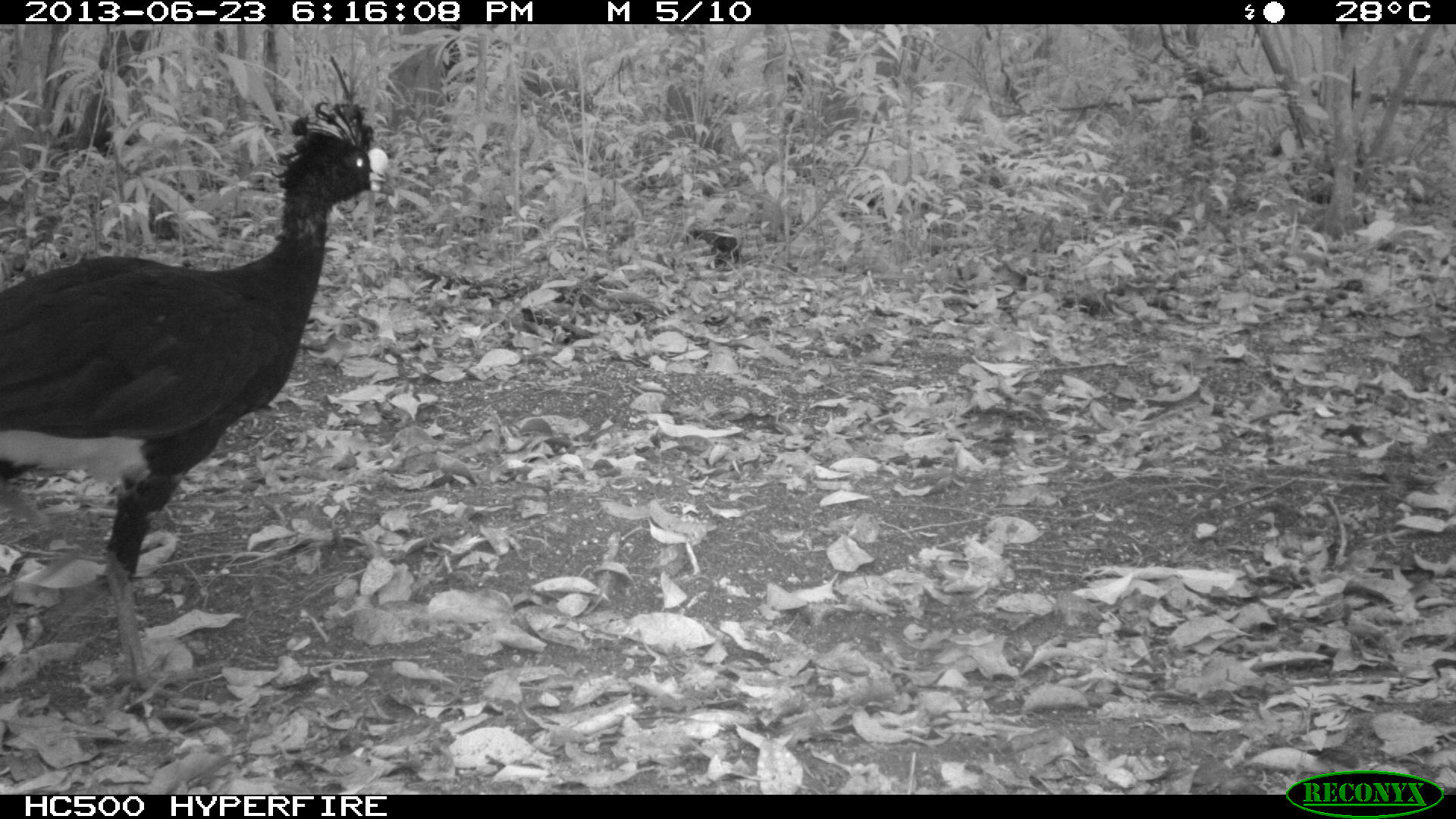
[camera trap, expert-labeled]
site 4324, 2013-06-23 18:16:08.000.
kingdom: Animalia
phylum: Chordata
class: Aves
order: Galliformes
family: Cracidae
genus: Crax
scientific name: Crax rubra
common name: great curassow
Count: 1.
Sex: male.